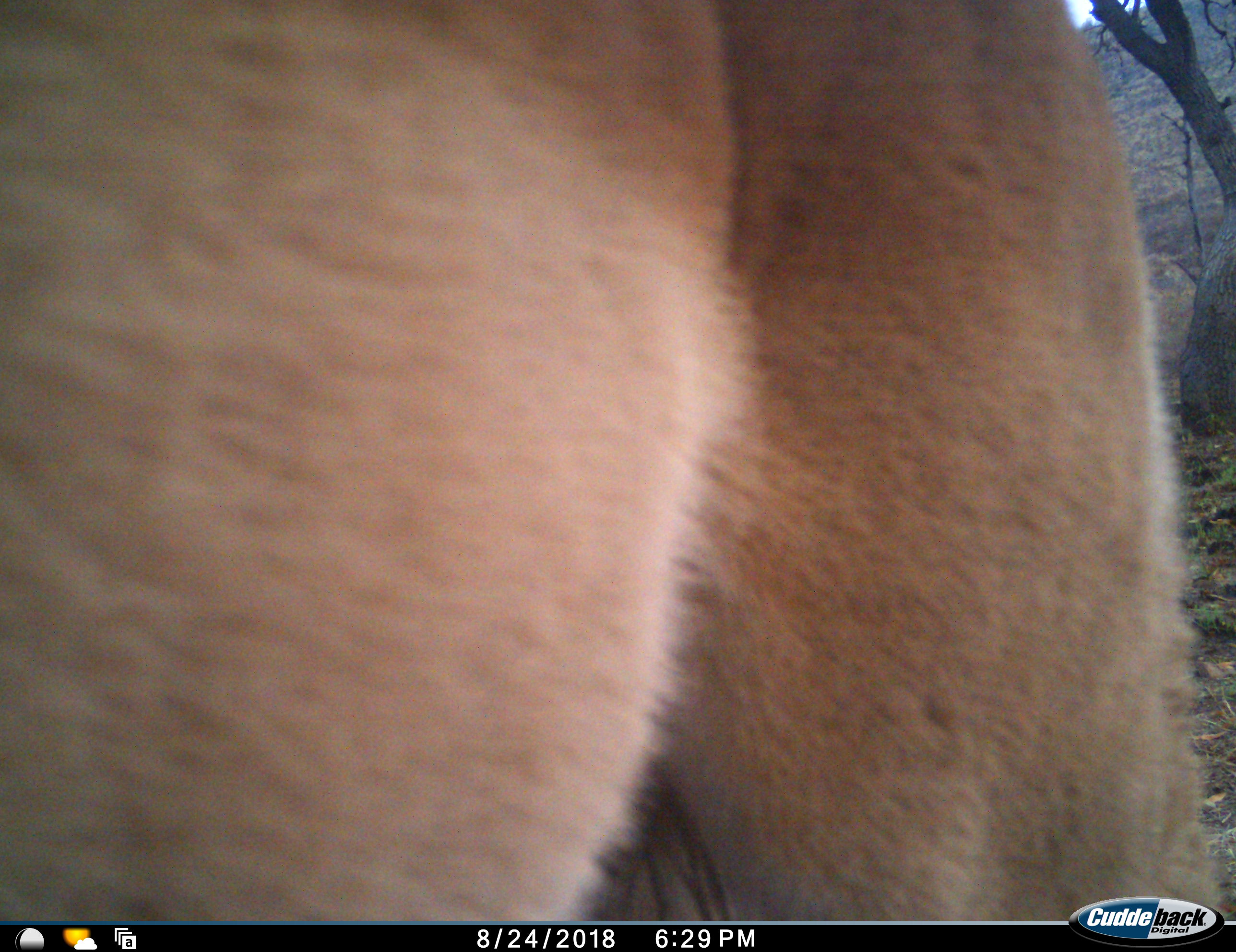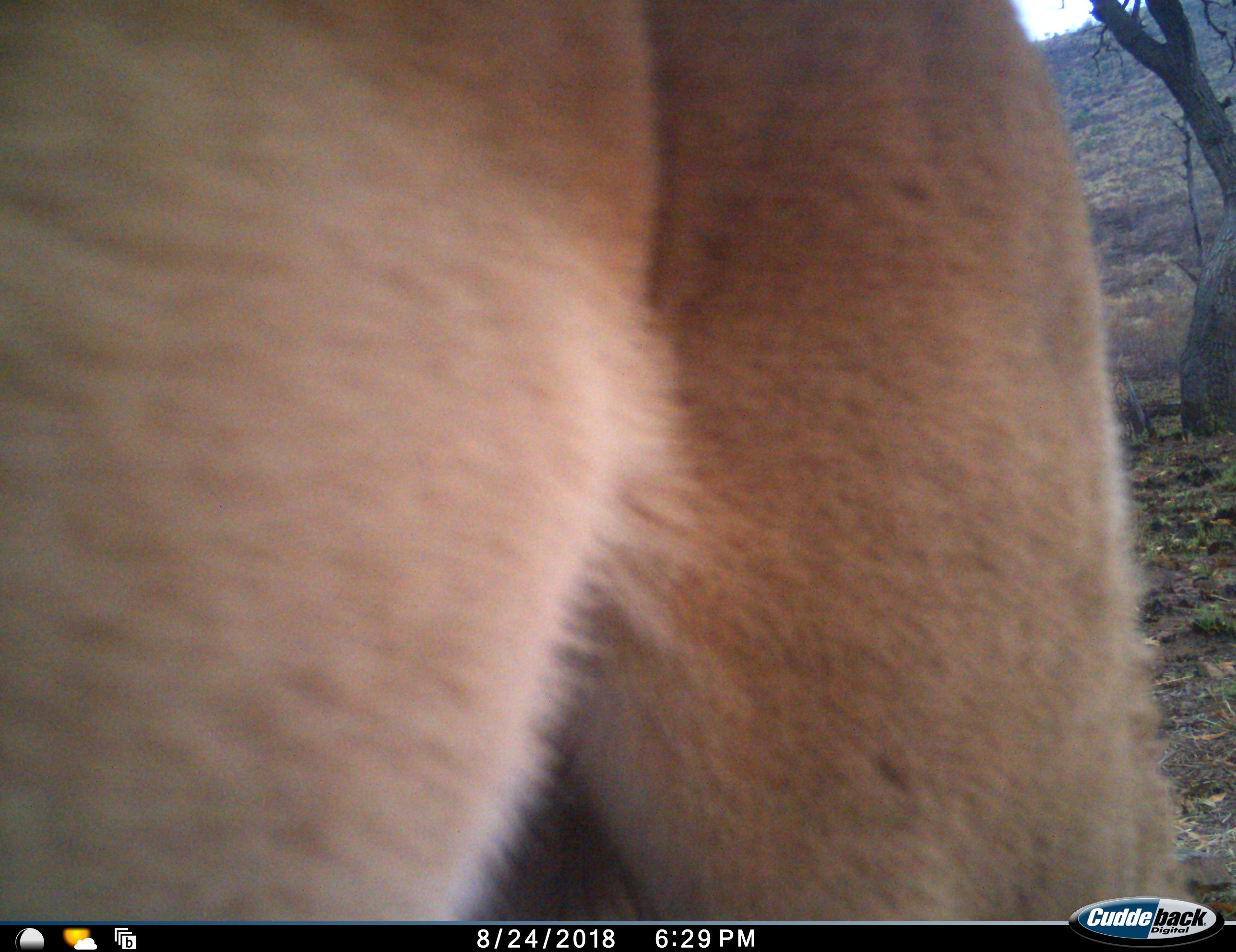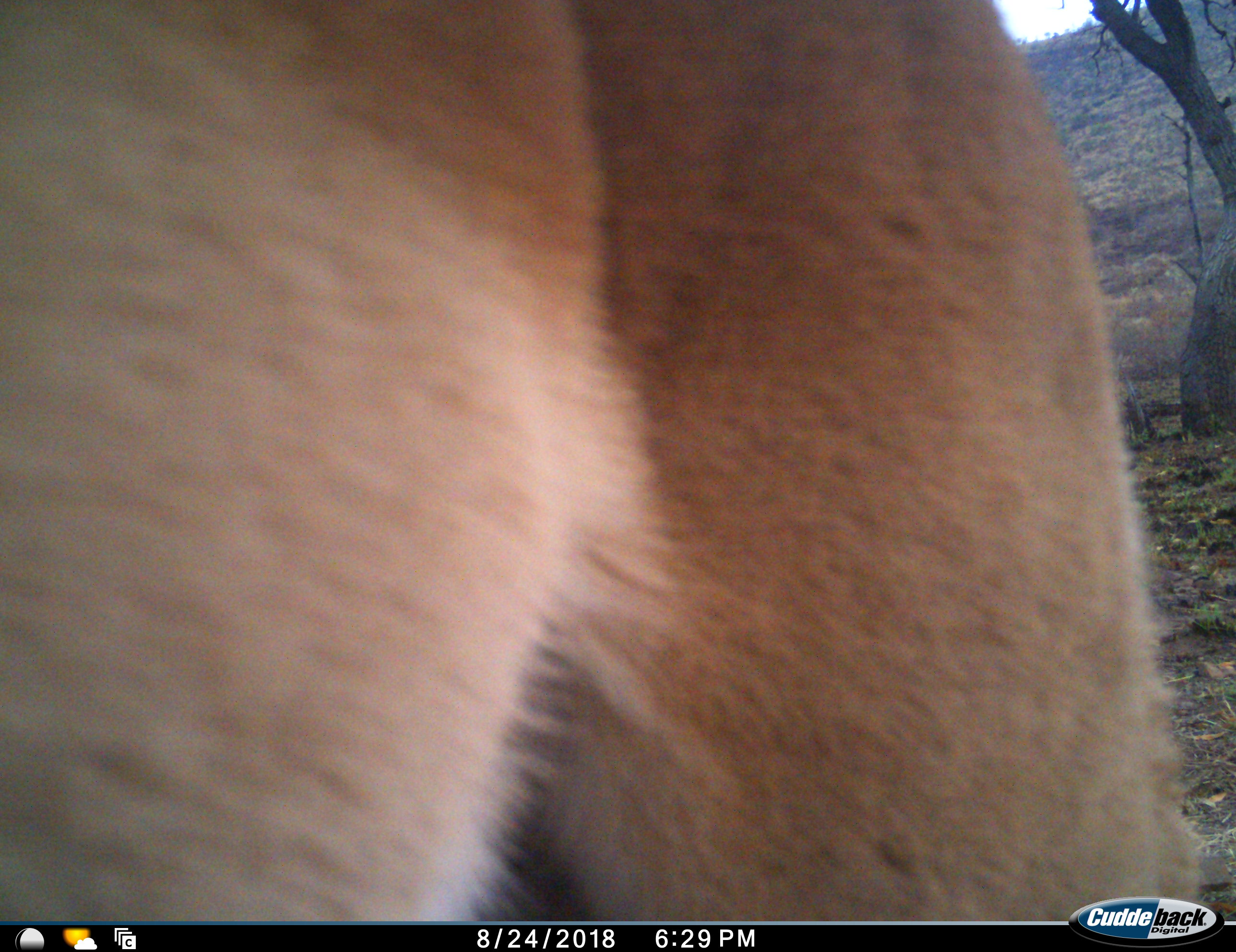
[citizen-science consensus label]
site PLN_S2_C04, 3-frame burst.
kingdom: Animalia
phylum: Chordata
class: Mammalia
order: Artiodactyla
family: Bovidae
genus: Aepyceros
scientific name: Aepyceros melampus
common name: impala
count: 1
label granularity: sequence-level